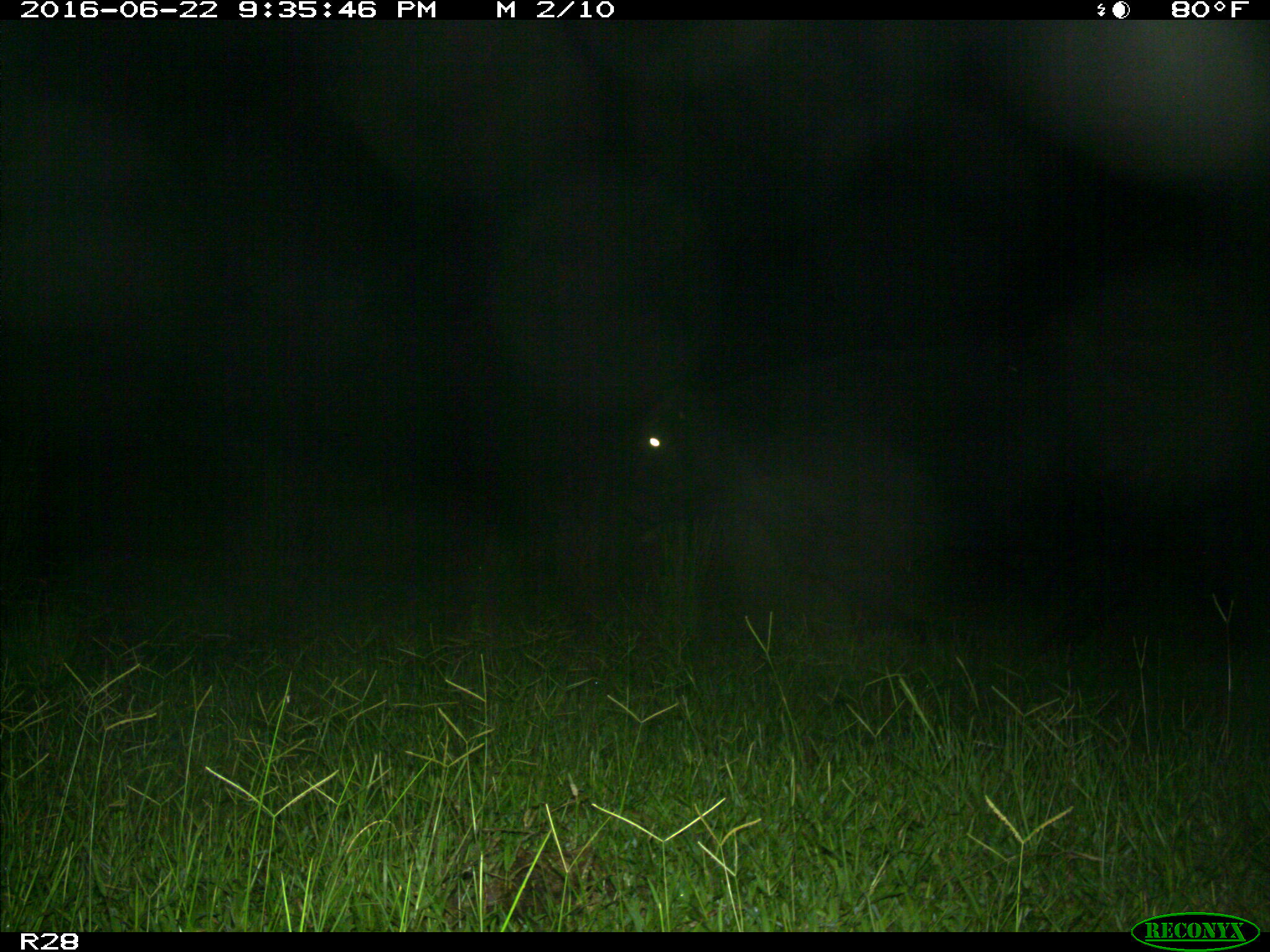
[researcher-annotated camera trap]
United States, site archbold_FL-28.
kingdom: Animalia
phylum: Chordata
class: Mammalia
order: Artiodactyla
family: Bovidae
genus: Bos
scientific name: Bos taurus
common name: domestic cow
Bos taurus (domestic cow).